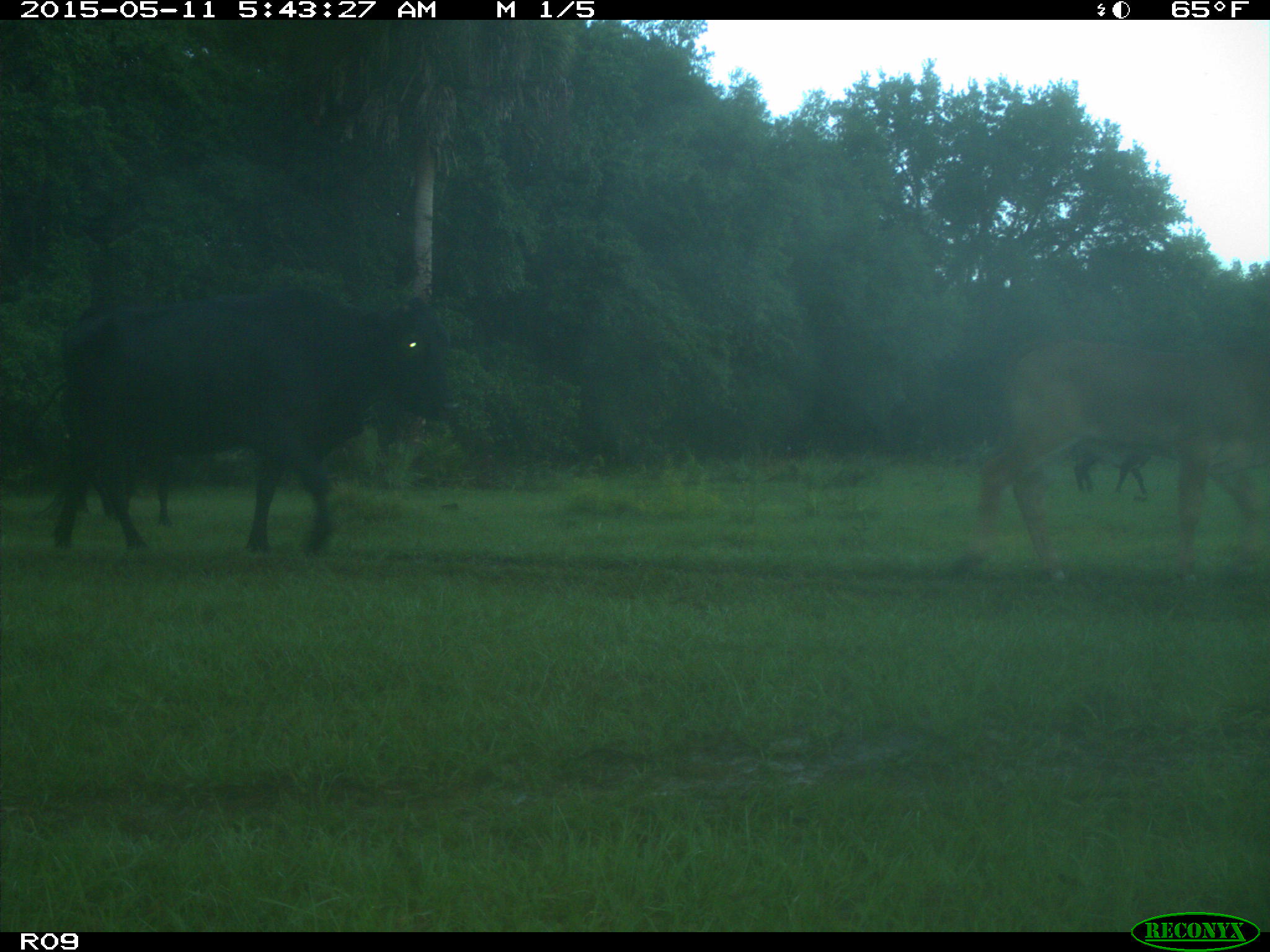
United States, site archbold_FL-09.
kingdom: Animalia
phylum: Chordata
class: Mammalia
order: Artiodactyla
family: Bovidae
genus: Bos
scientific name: Bos taurus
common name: domestic cow